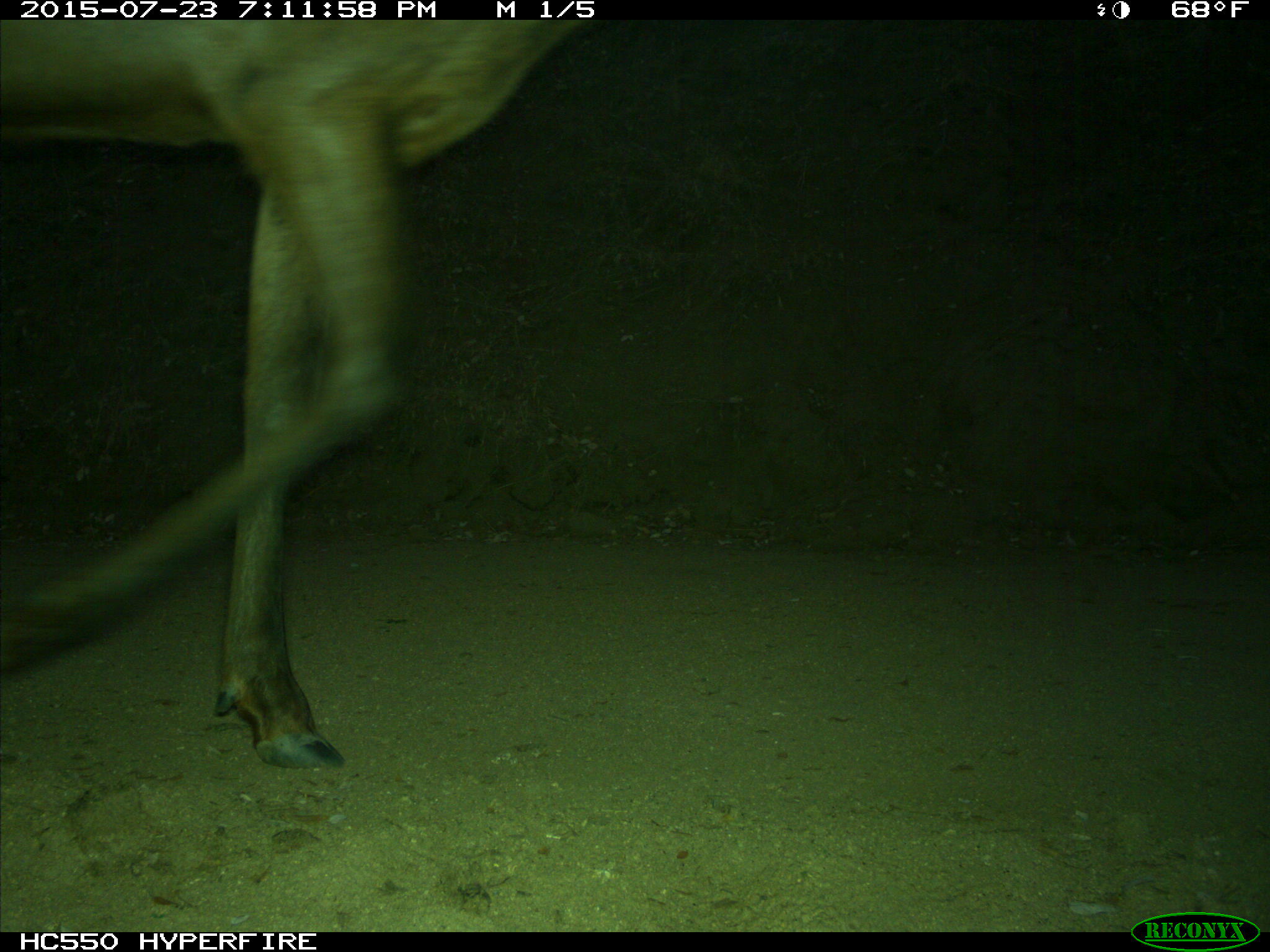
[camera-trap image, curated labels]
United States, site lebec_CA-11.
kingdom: Animalia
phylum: Chordata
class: Mammalia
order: Artiodactyla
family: Cervidae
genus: Cervus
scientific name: Cervus canadensis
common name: elk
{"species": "Cervus canadensis (elk)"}